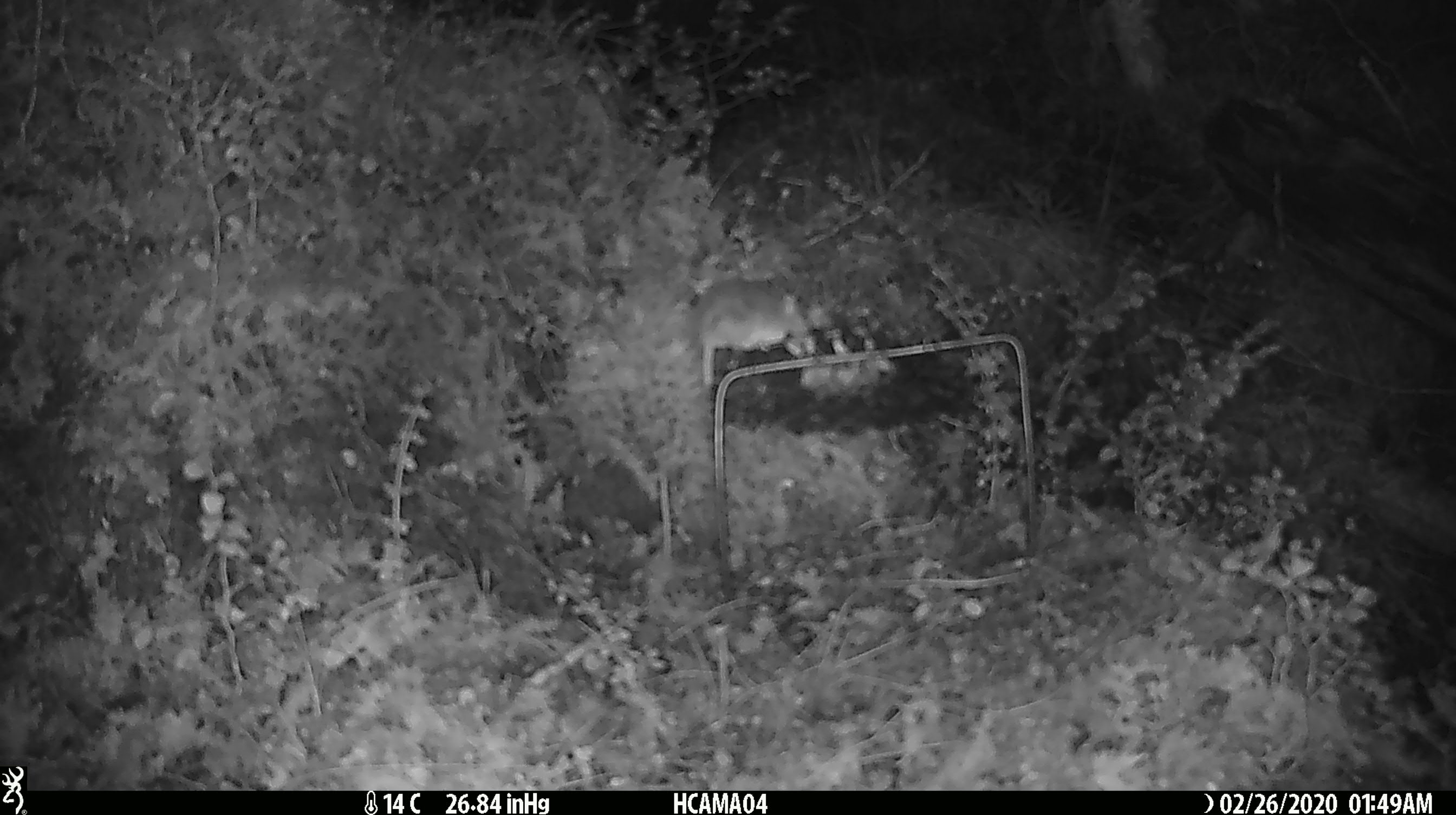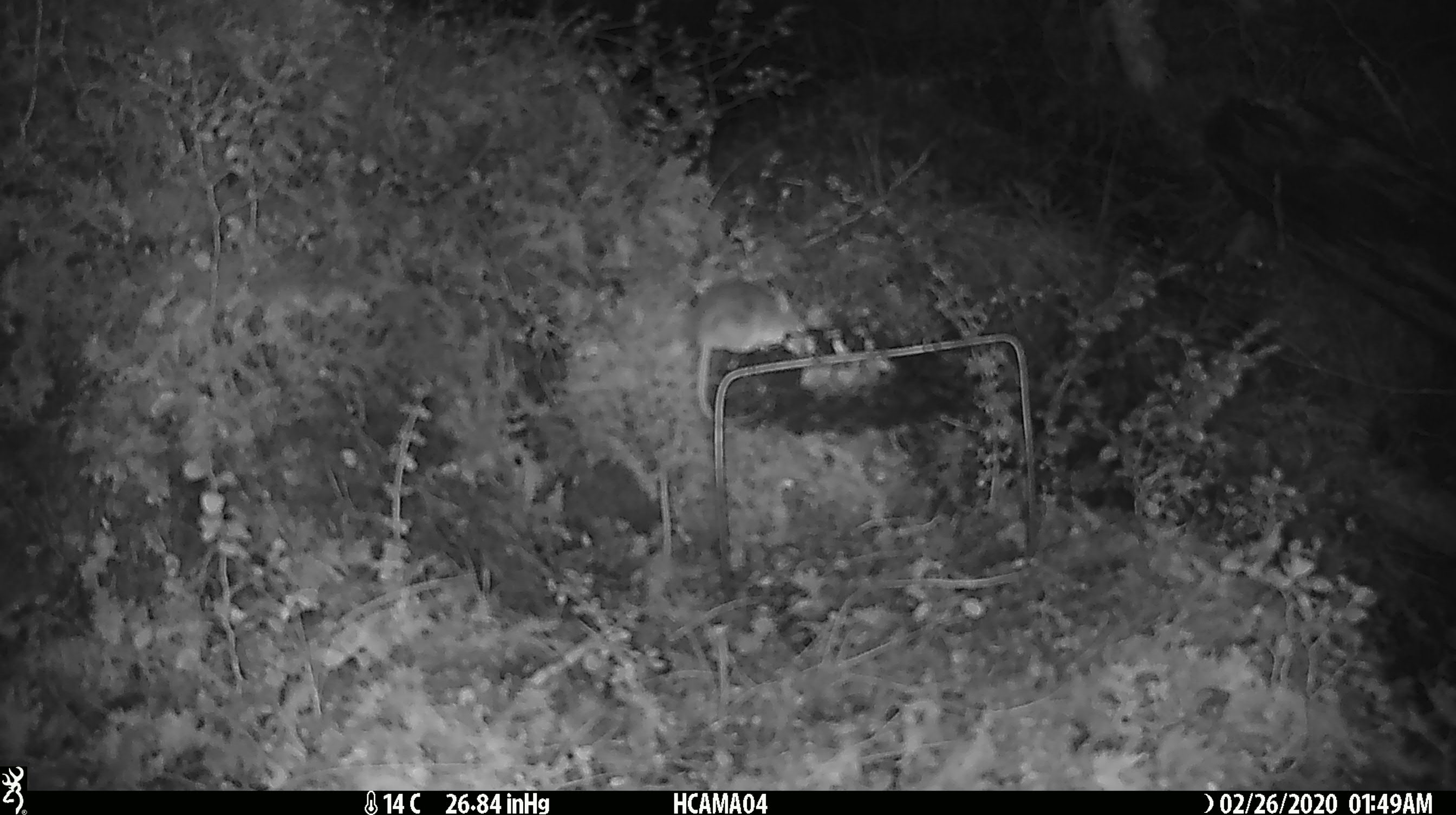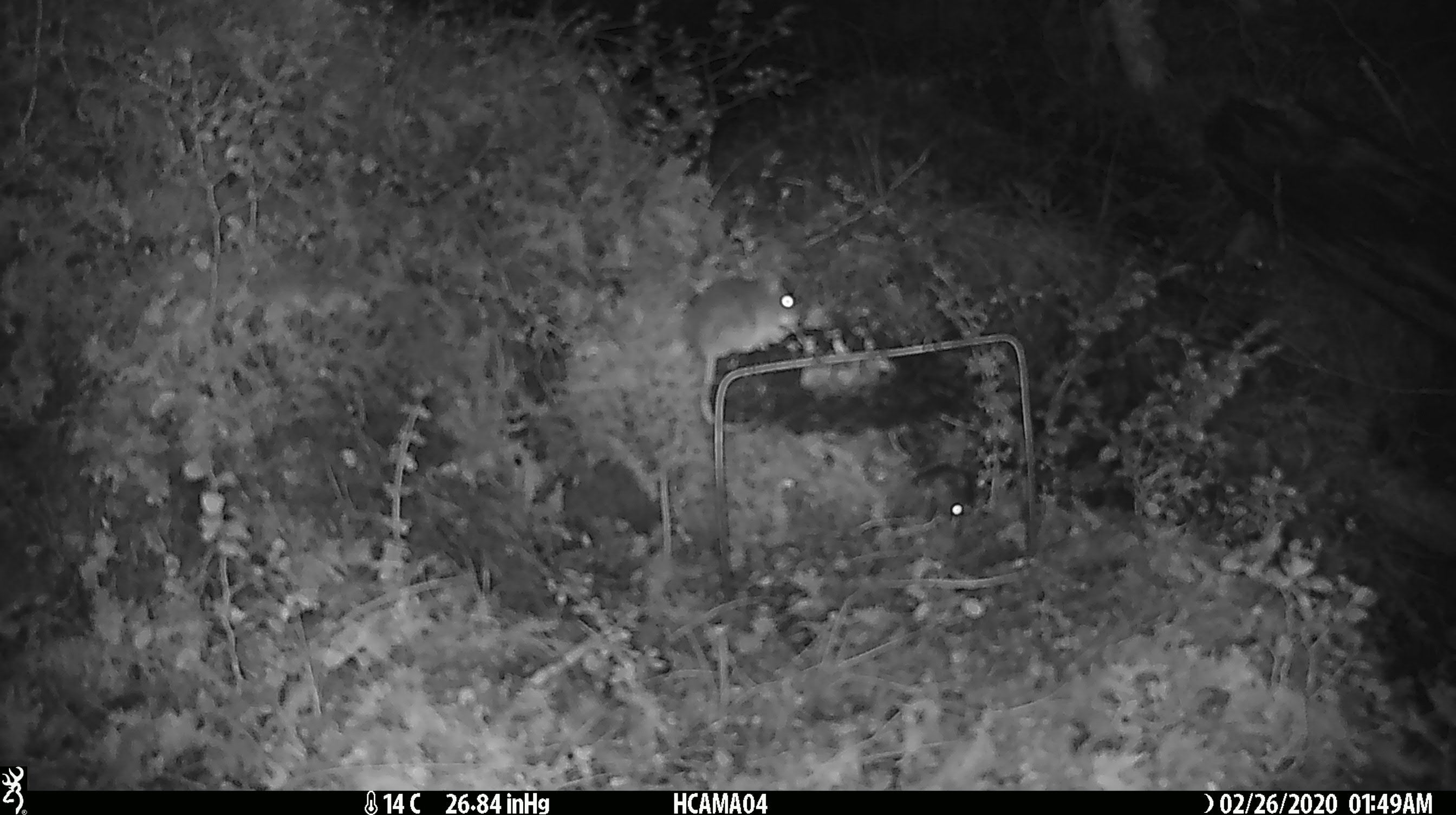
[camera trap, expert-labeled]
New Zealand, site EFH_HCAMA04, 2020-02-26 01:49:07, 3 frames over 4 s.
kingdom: Animalia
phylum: Chordata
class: Mammalia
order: Rodentia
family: Muridae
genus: Mus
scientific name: Mus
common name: mouse